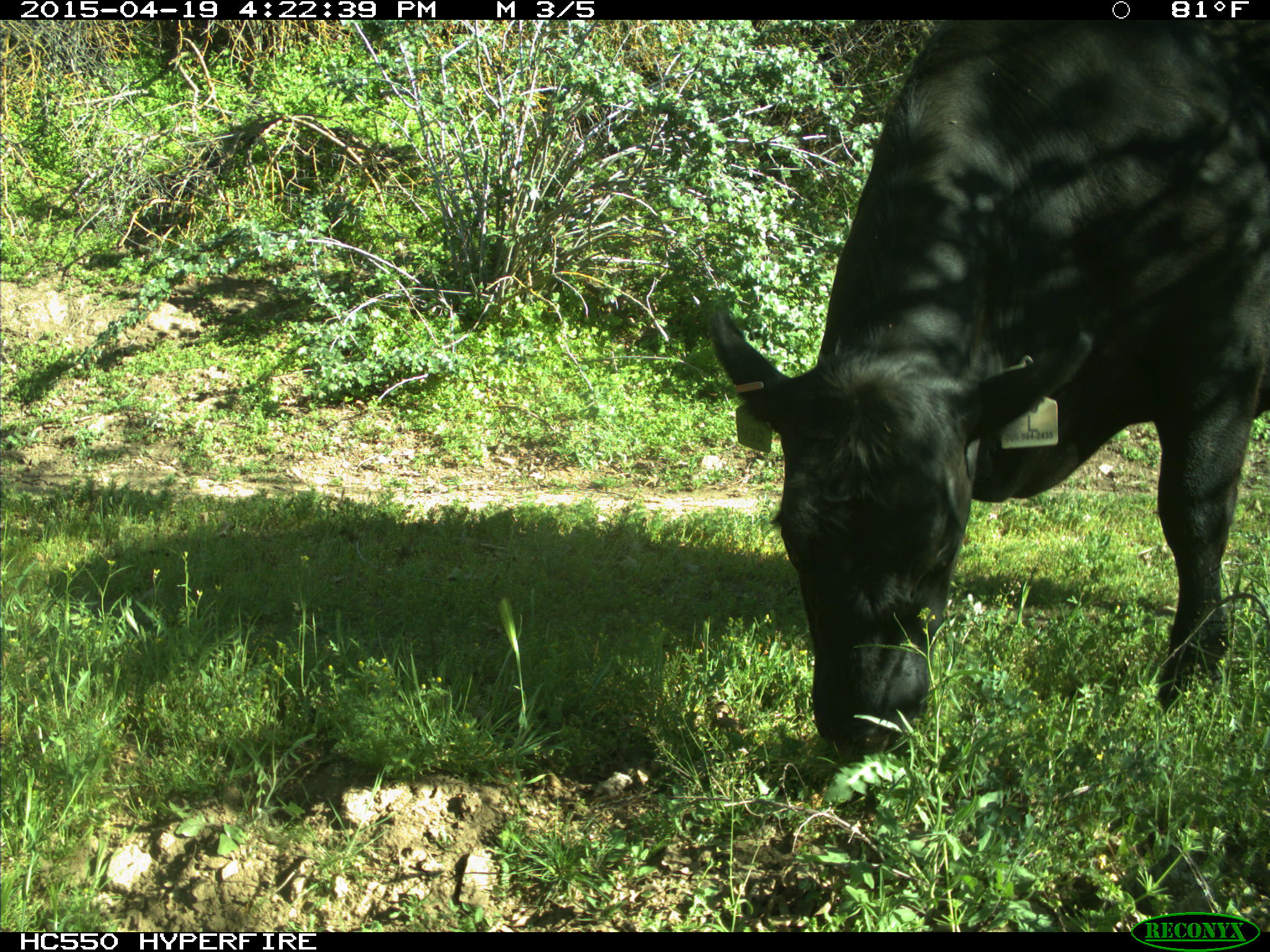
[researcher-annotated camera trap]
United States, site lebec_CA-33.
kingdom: Animalia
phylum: Chordata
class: Mammalia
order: Artiodactyla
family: Bovidae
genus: Bos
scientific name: Bos taurus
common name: domestic cow